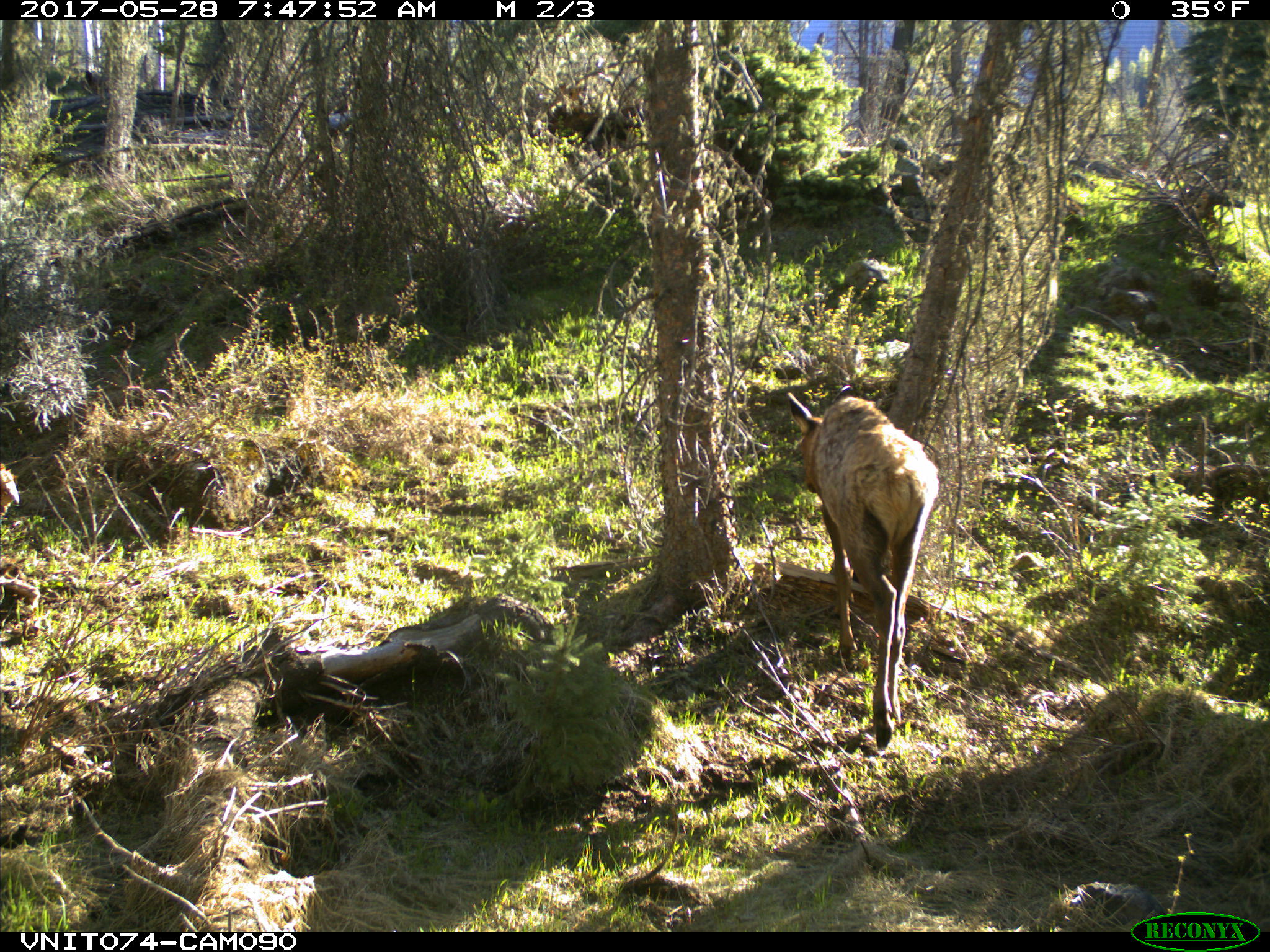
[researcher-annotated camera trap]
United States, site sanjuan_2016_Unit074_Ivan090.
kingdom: Animalia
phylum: Chordata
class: Mammalia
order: Artiodactyla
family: Cervidae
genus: Cervus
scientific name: Cervus elaphus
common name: red deer